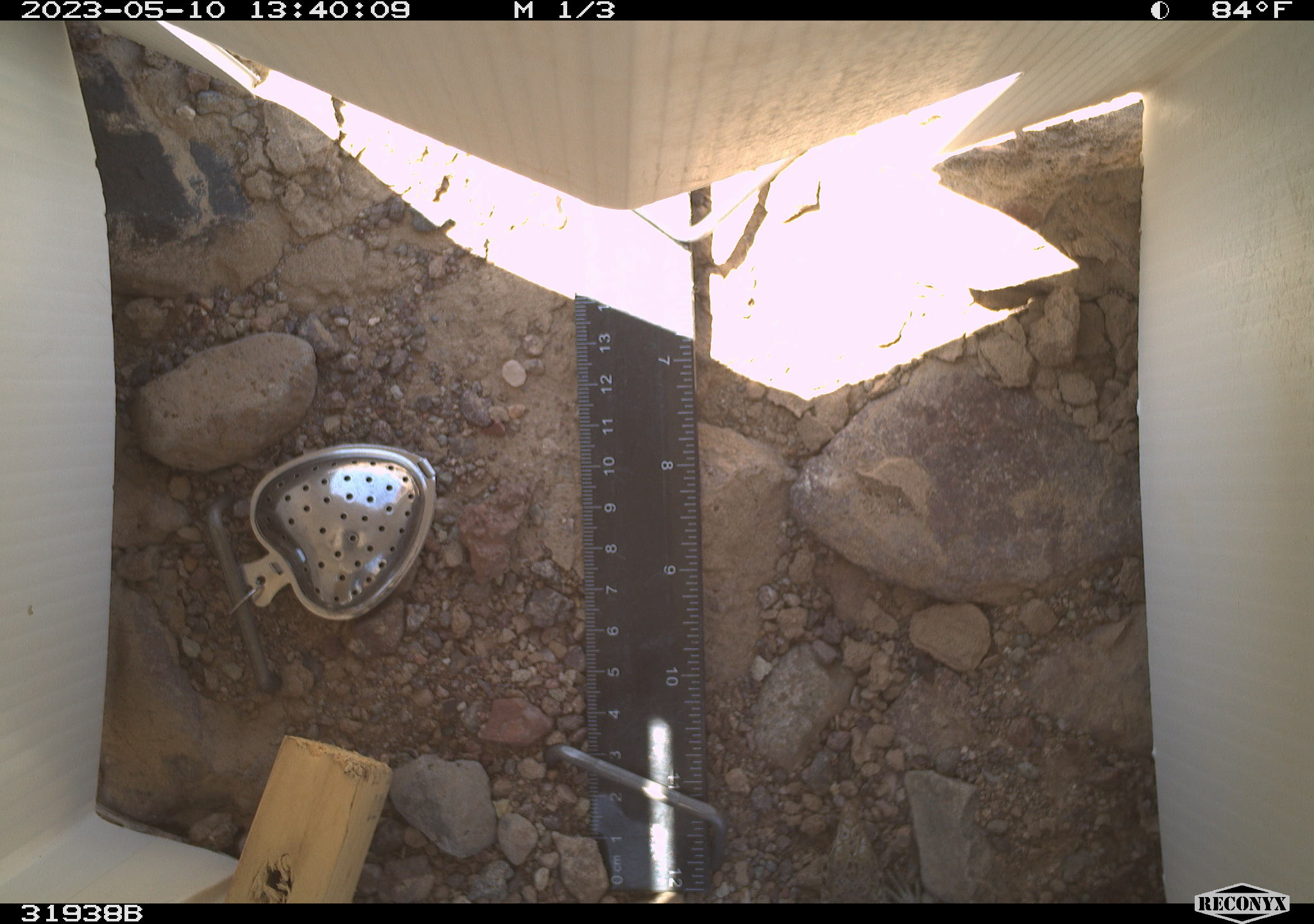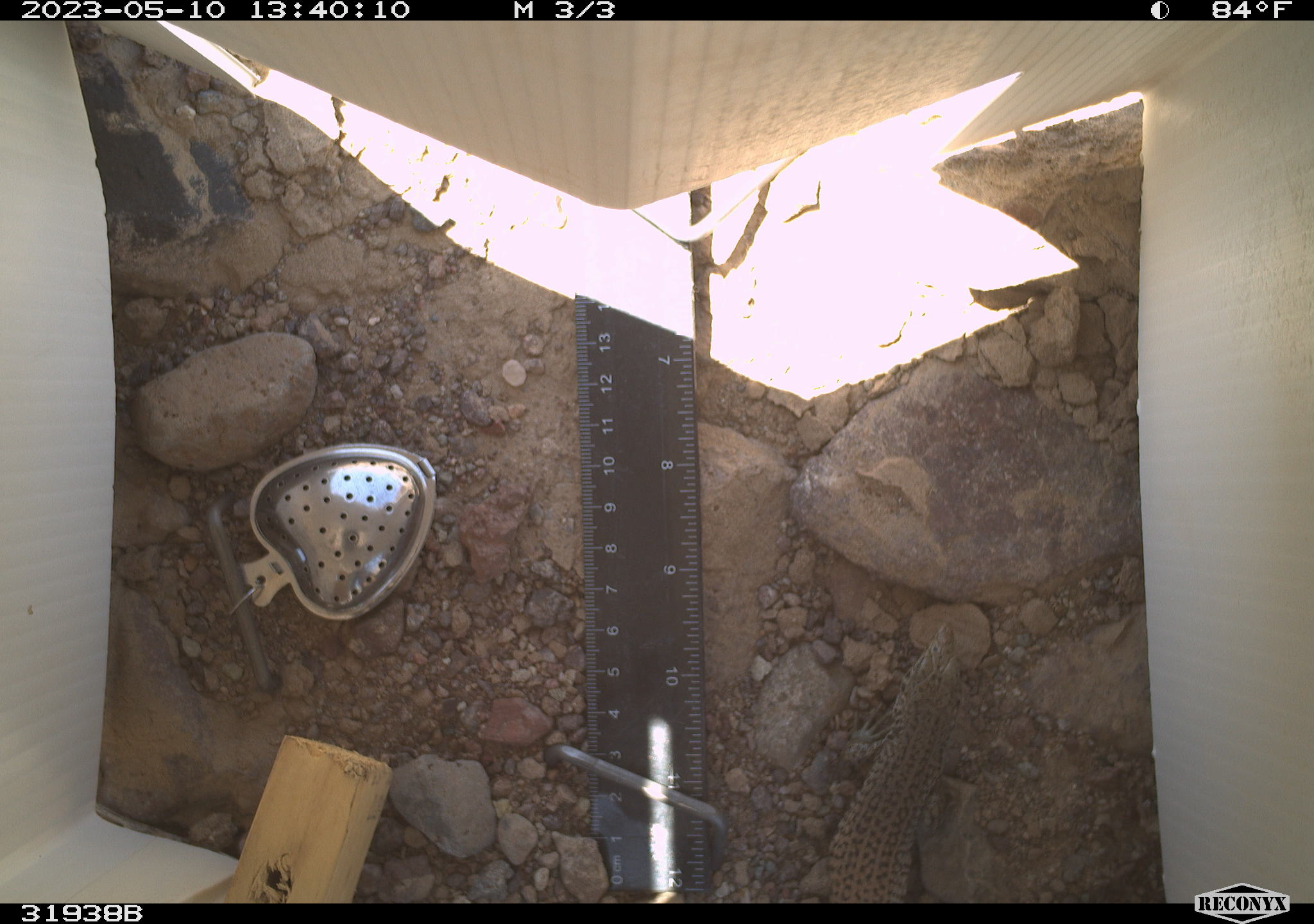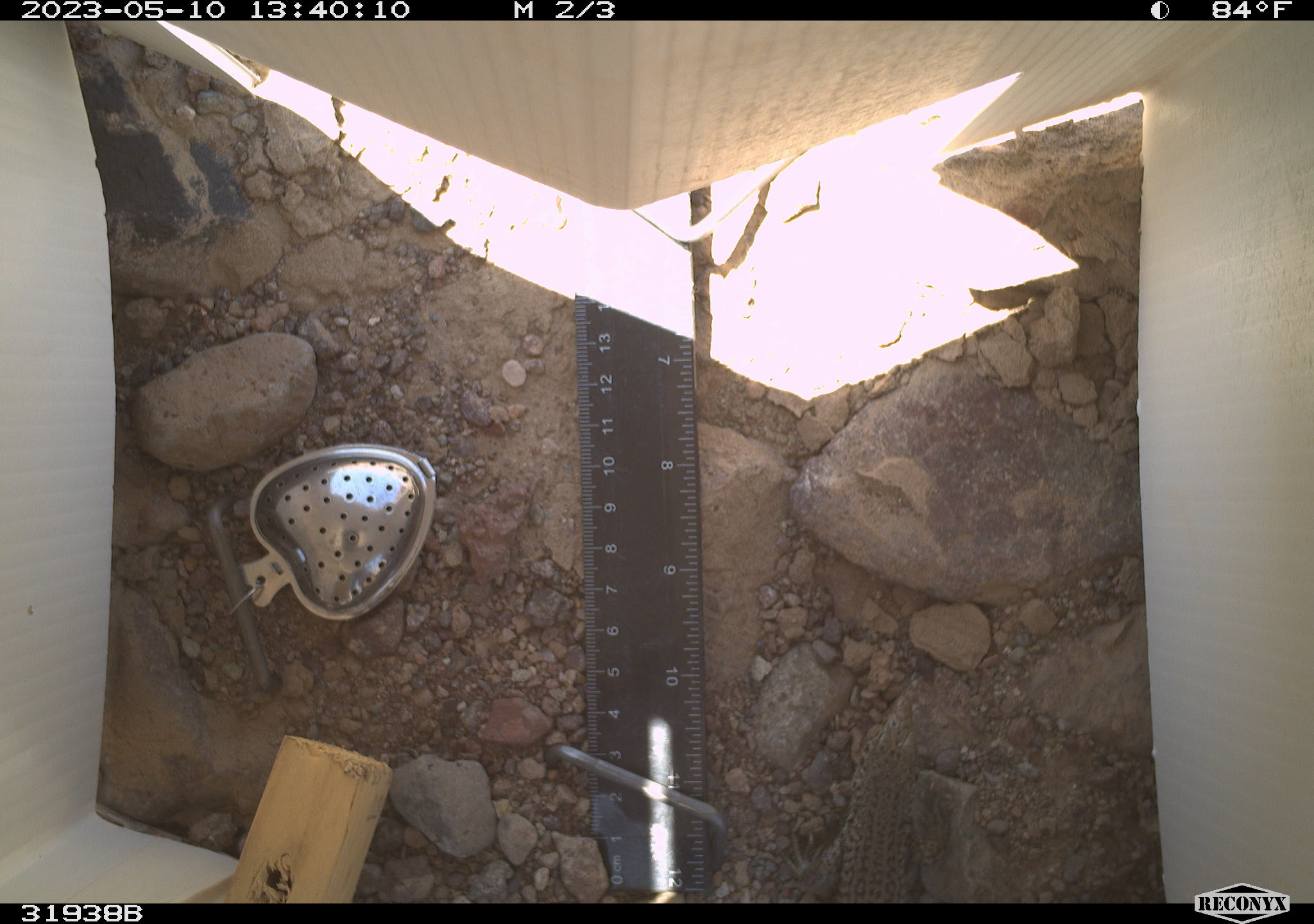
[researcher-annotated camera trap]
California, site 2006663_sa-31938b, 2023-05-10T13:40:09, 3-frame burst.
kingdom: Animalia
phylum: Chordata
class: Reptilia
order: Squamata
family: Teiidae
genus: Aspidoscelis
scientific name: Aspidoscelis tigris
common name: western whiptail